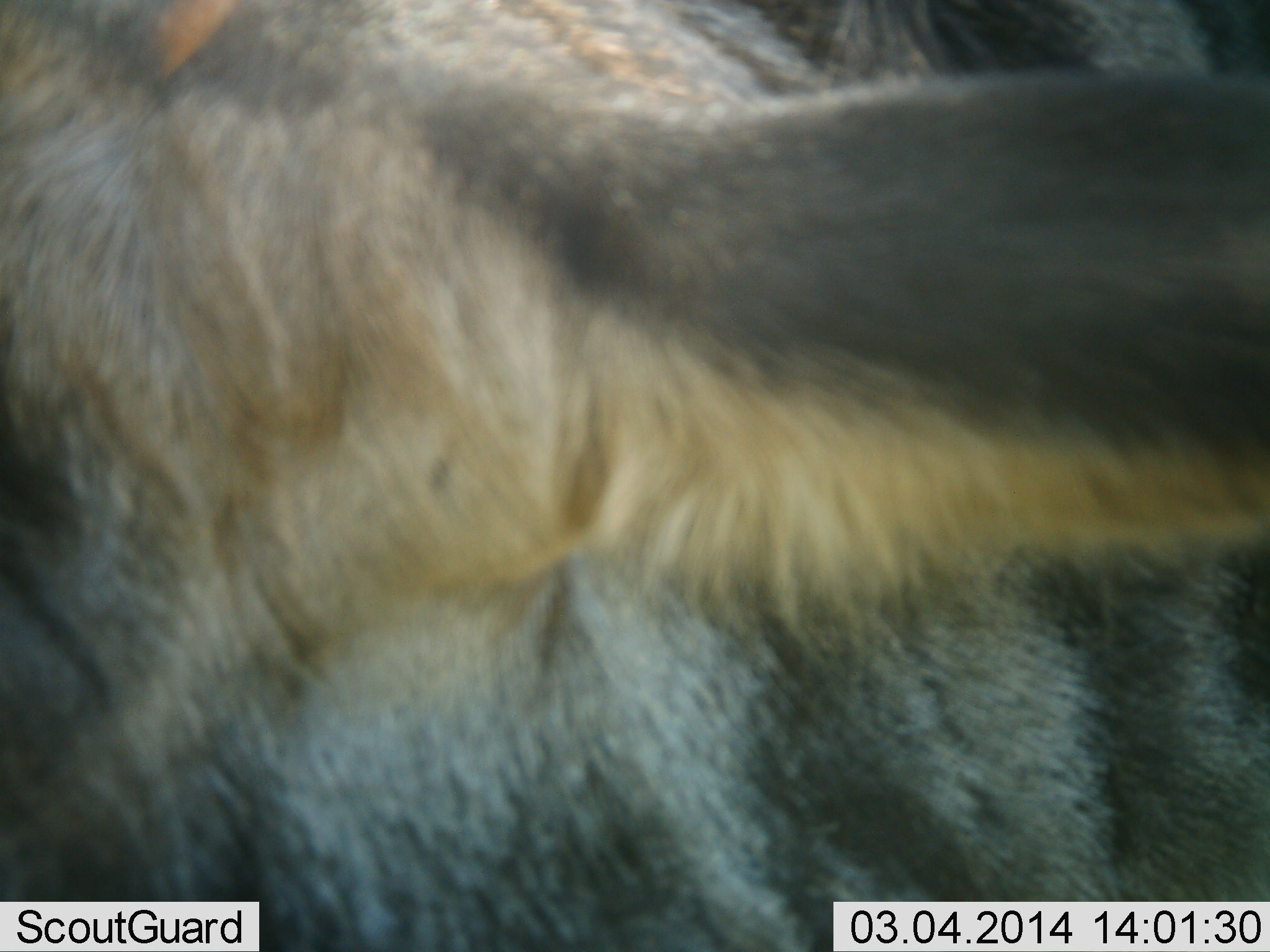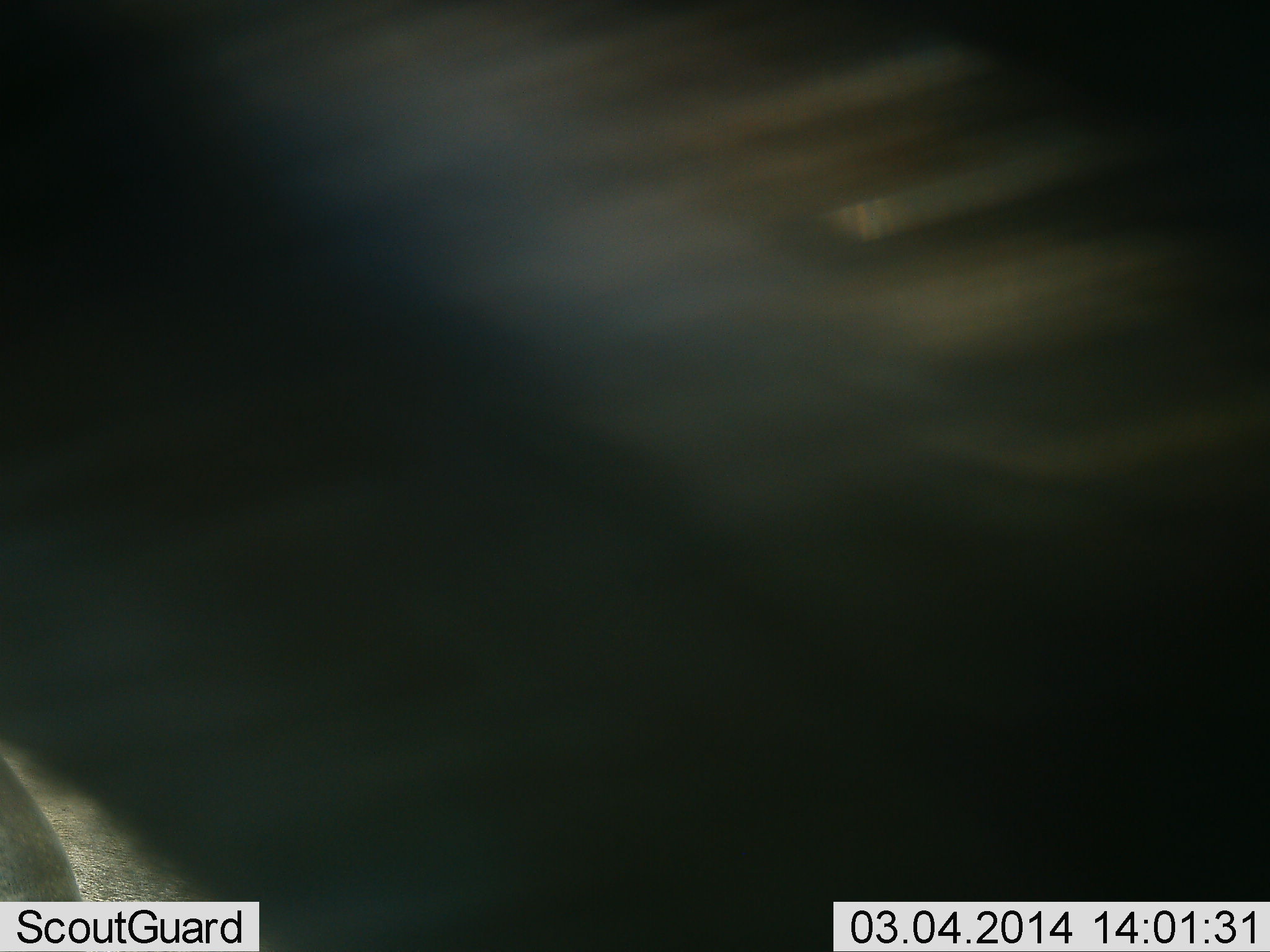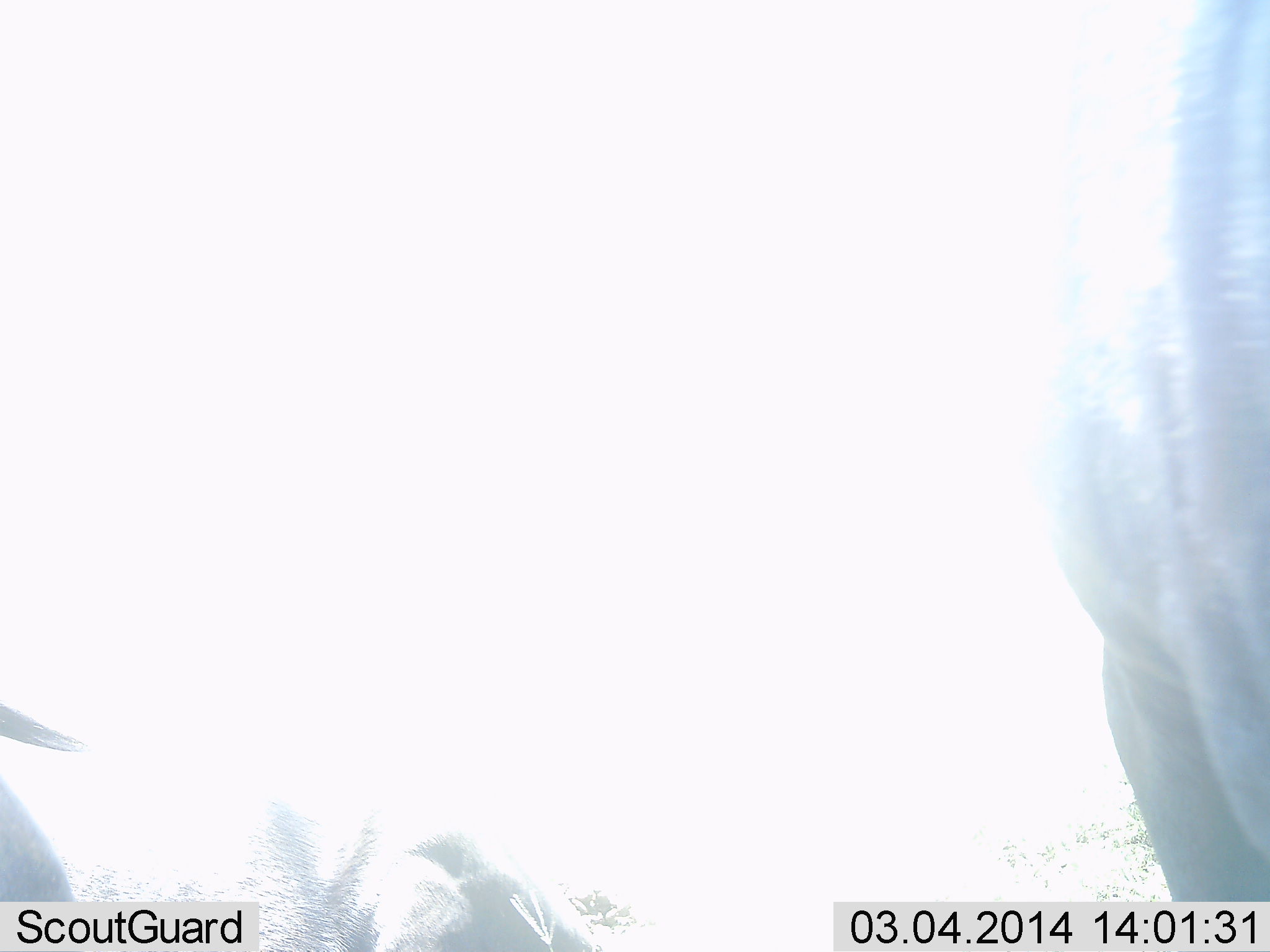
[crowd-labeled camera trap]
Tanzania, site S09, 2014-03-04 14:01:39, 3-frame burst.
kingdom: Animalia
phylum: Chordata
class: Mammalia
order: Artiodactyla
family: Bovidae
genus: Connochaetes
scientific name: Connochaetes taurinus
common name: blue wildebeest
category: wildebeest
Wildebeest (blue wildebeest) (Connochaetes taurinus), count 1. Behavior (volunteer vote fractions): standing 67%, resting 0%, moving 44%, interacting 0%. Young present (vote fraction): 0%. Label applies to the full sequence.